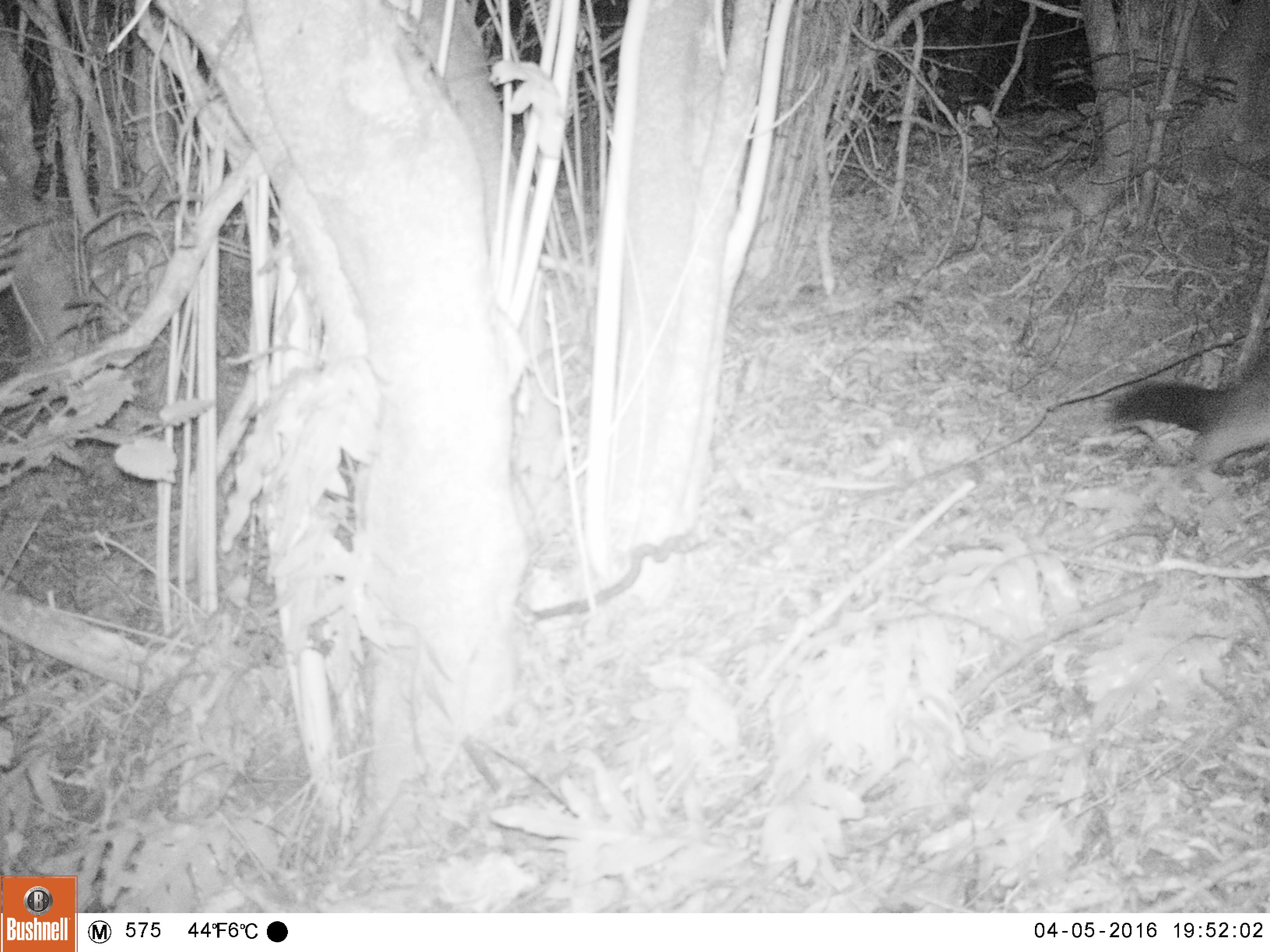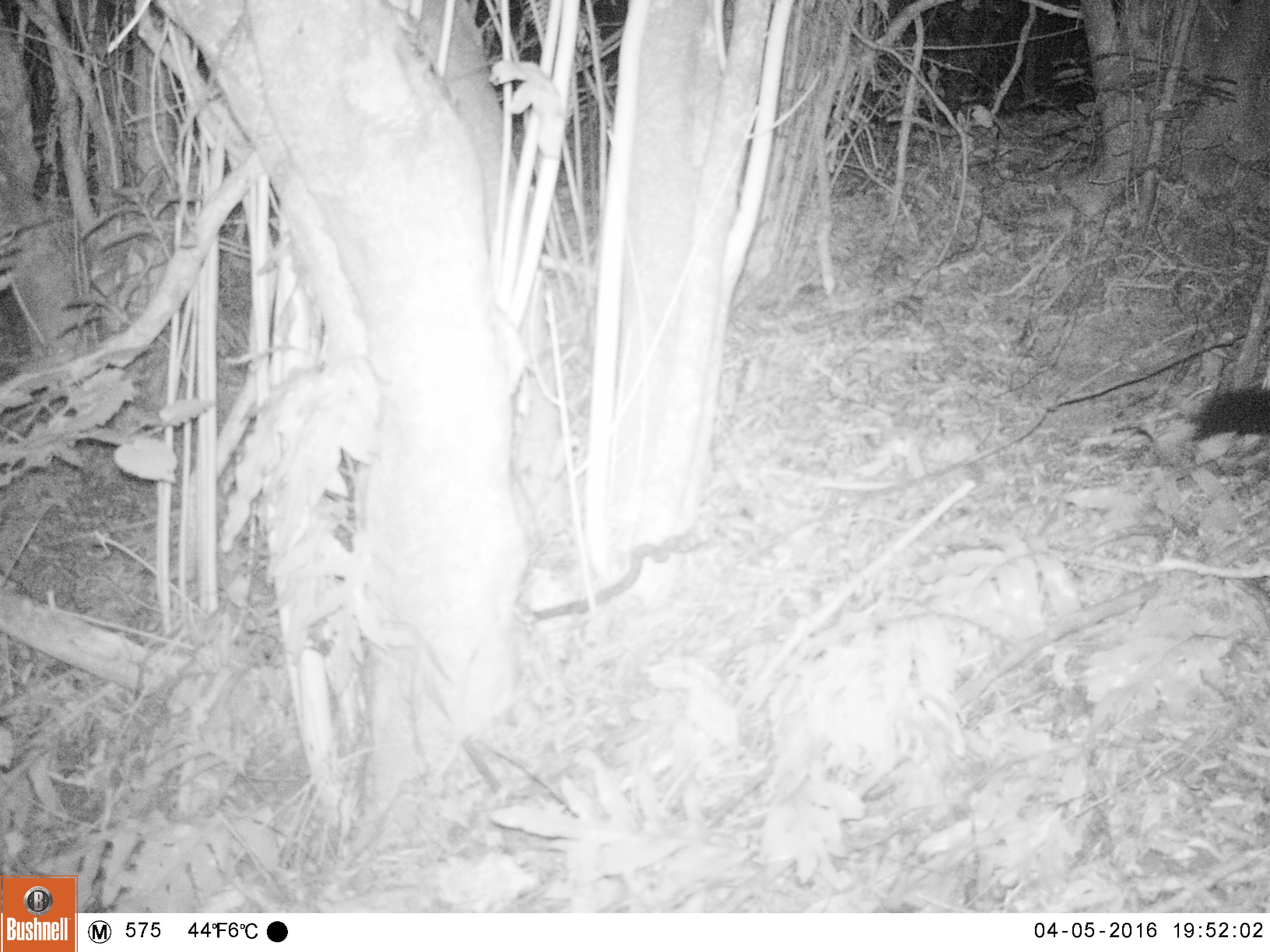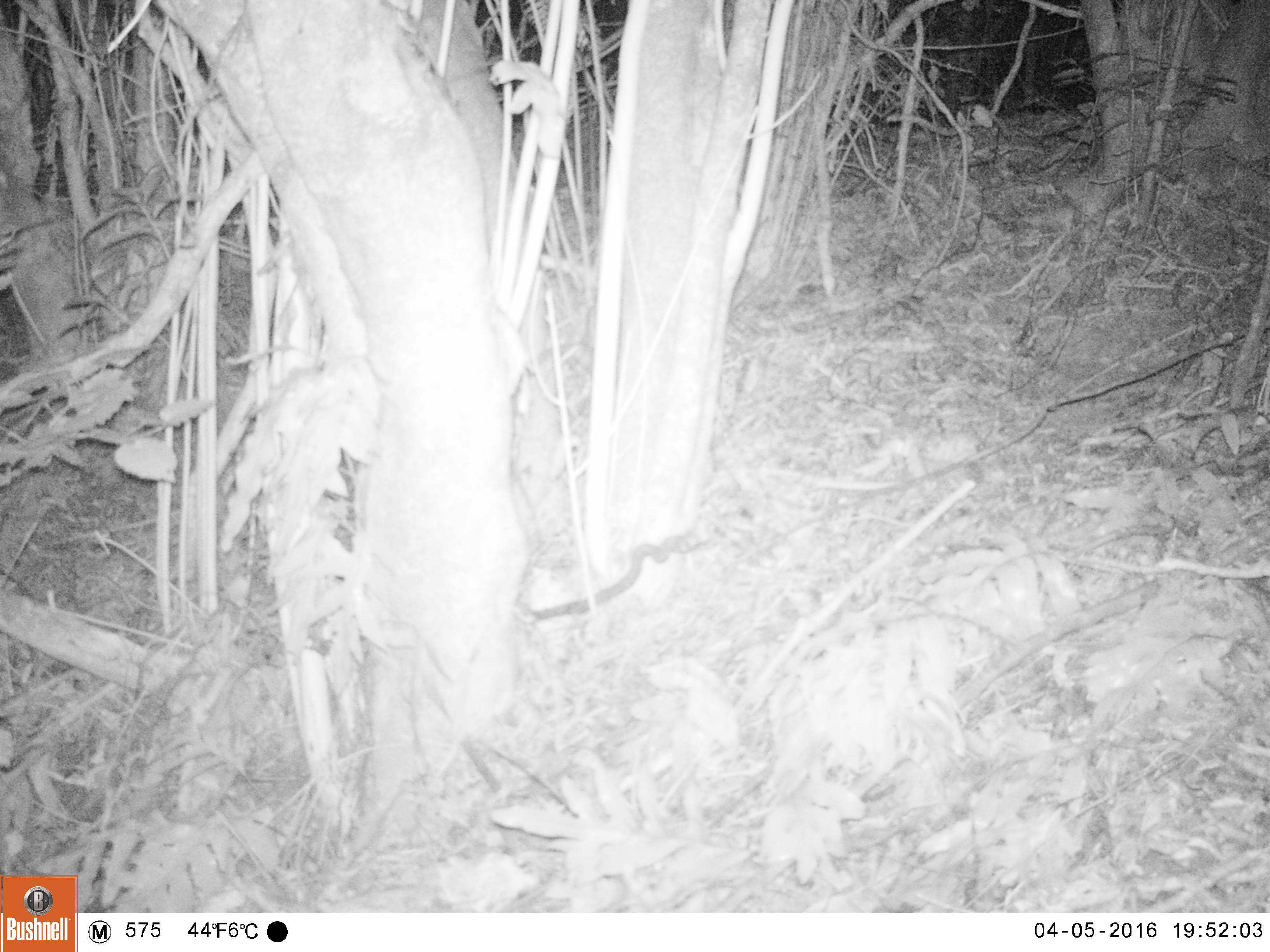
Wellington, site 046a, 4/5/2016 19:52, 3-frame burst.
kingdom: Animalia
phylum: Chordata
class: Mammalia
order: Didelphimorphia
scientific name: Didelphimorphia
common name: possum